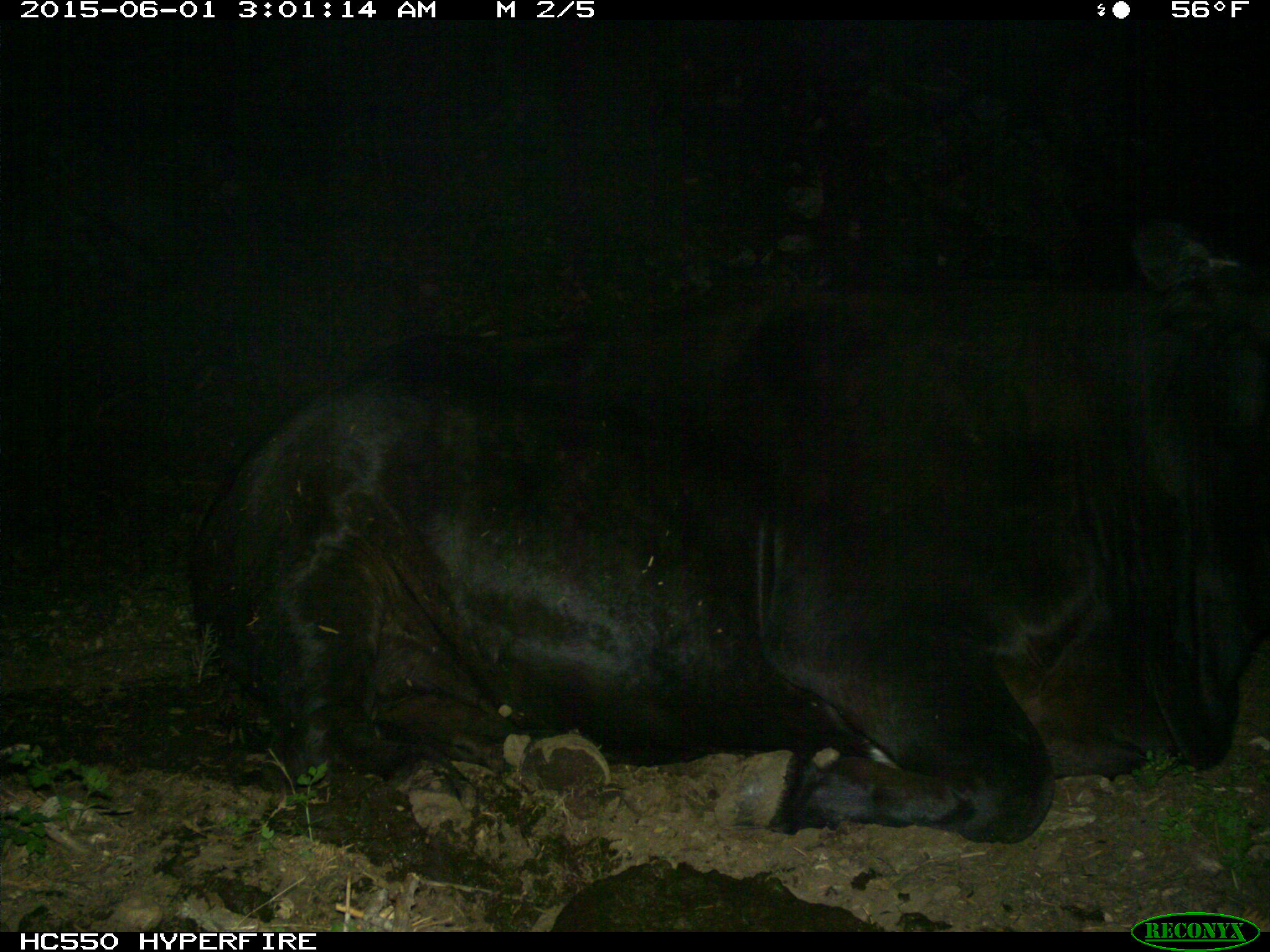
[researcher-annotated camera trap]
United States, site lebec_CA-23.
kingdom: Animalia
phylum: Chordata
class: Mammalia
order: Artiodactyla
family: Bovidae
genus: Bos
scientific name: Bos taurus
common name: domestic cow